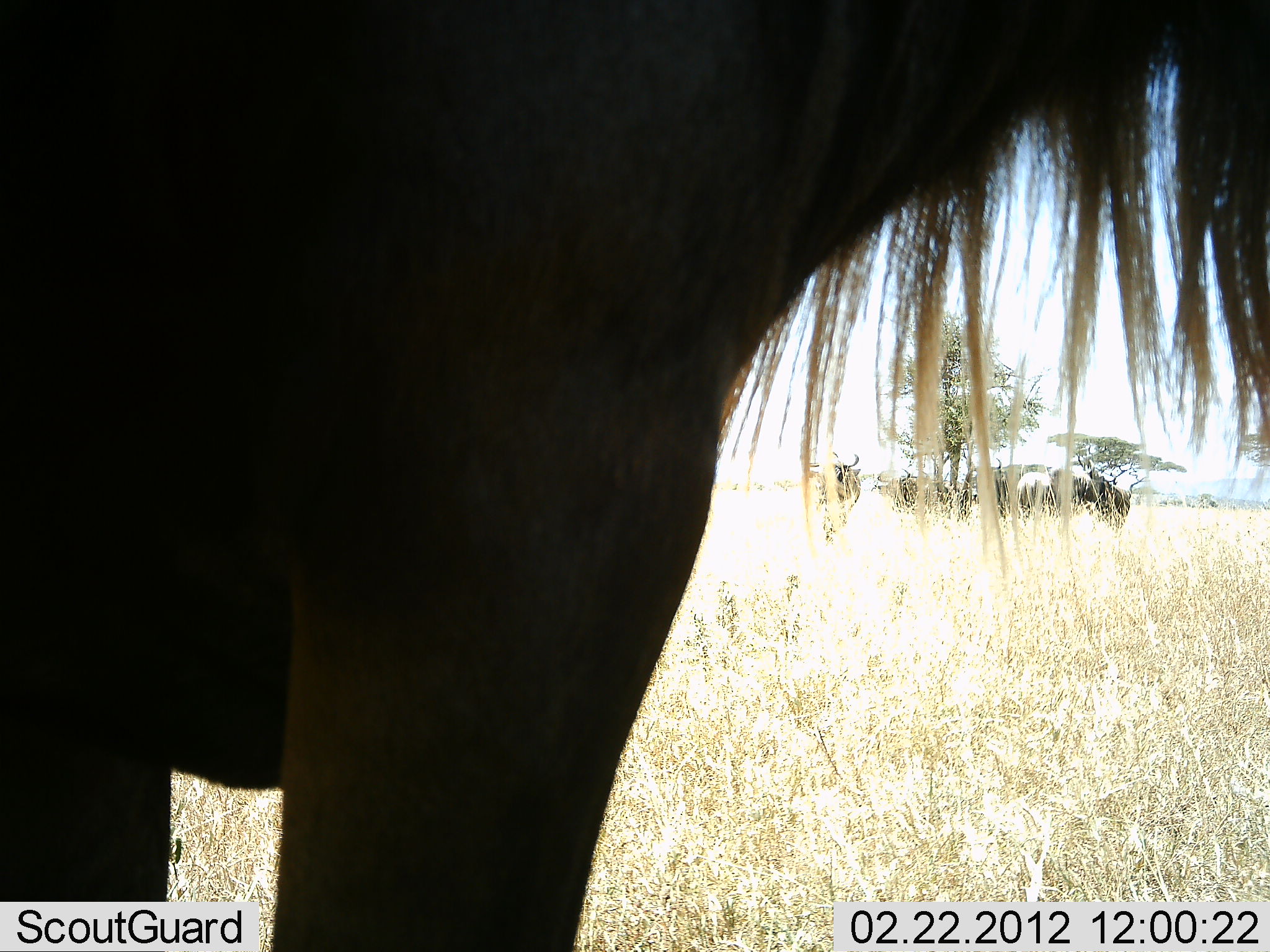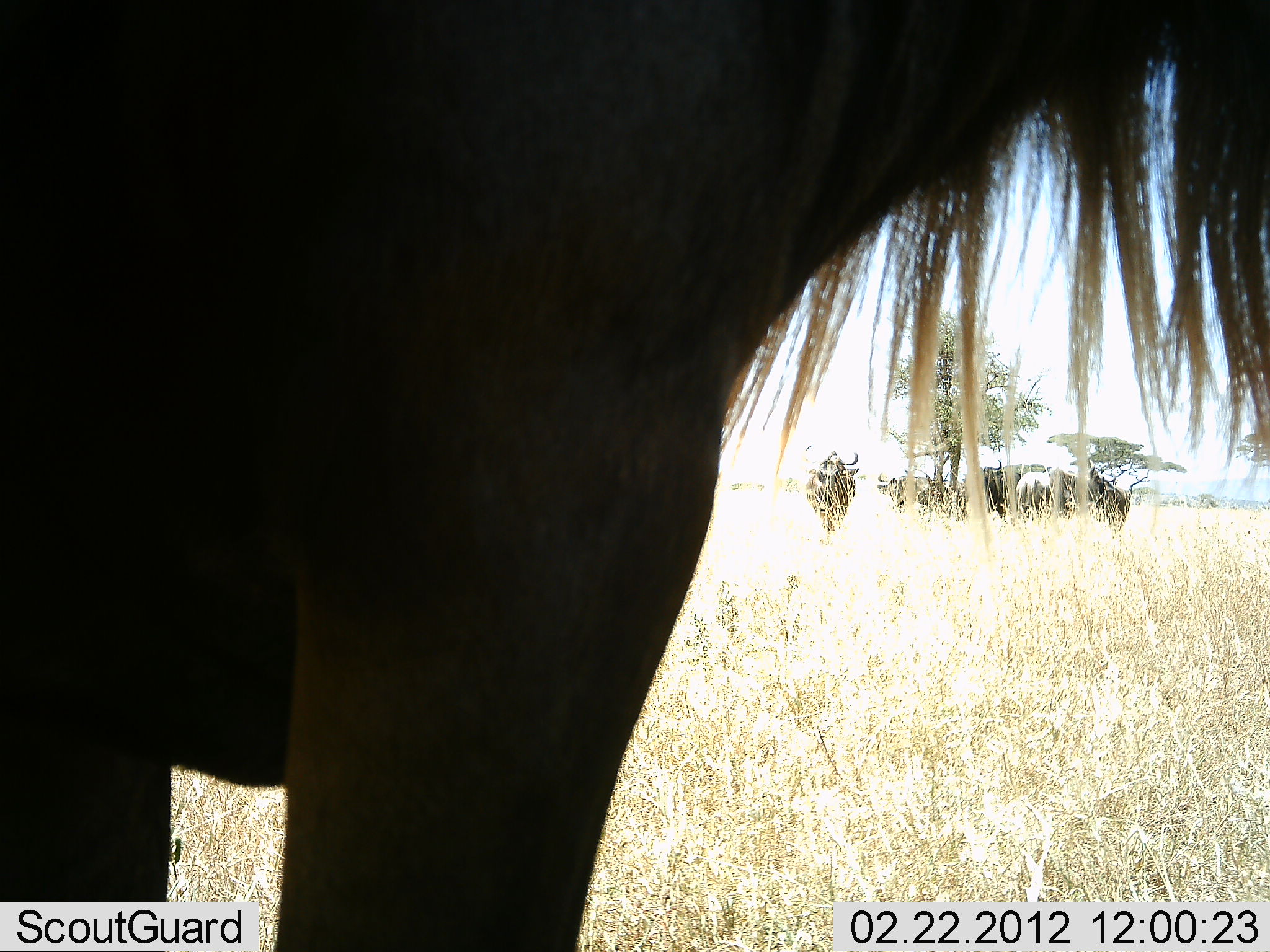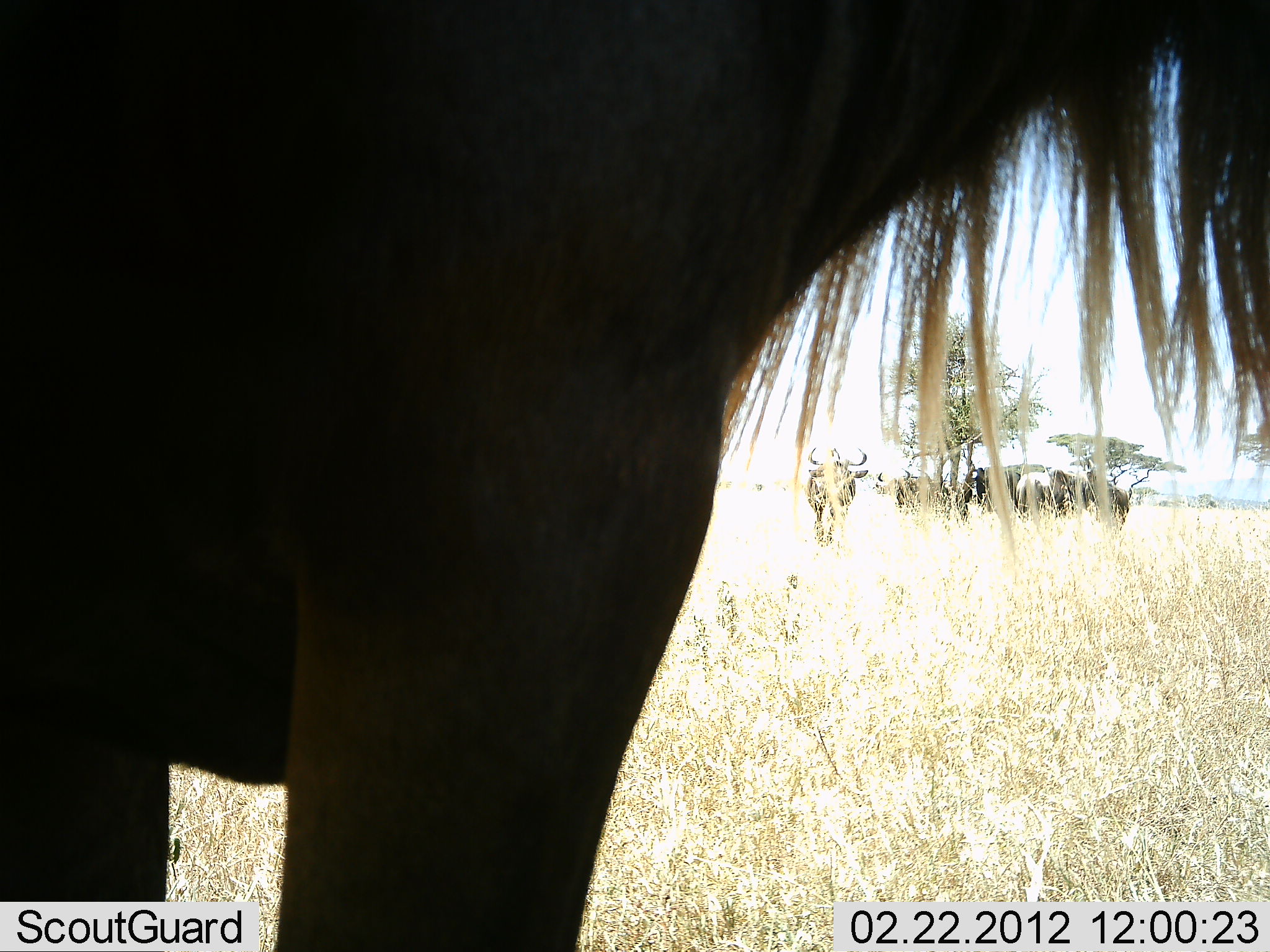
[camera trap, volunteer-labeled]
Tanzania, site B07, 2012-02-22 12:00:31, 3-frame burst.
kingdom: Animalia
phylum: Chordata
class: Mammalia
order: Artiodactyla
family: Bovidae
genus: Connochaetes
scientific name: Connochaetes taurinus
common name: blue wildebeest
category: wildebeest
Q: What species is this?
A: Wildebeest (blue wildebeest) (Connochaetes taurinus).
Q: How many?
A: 5.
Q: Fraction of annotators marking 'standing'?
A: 100%.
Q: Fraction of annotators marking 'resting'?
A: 0%.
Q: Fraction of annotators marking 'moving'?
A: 13%.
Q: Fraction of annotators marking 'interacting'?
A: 0%.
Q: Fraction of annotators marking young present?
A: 0%.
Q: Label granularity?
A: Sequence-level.